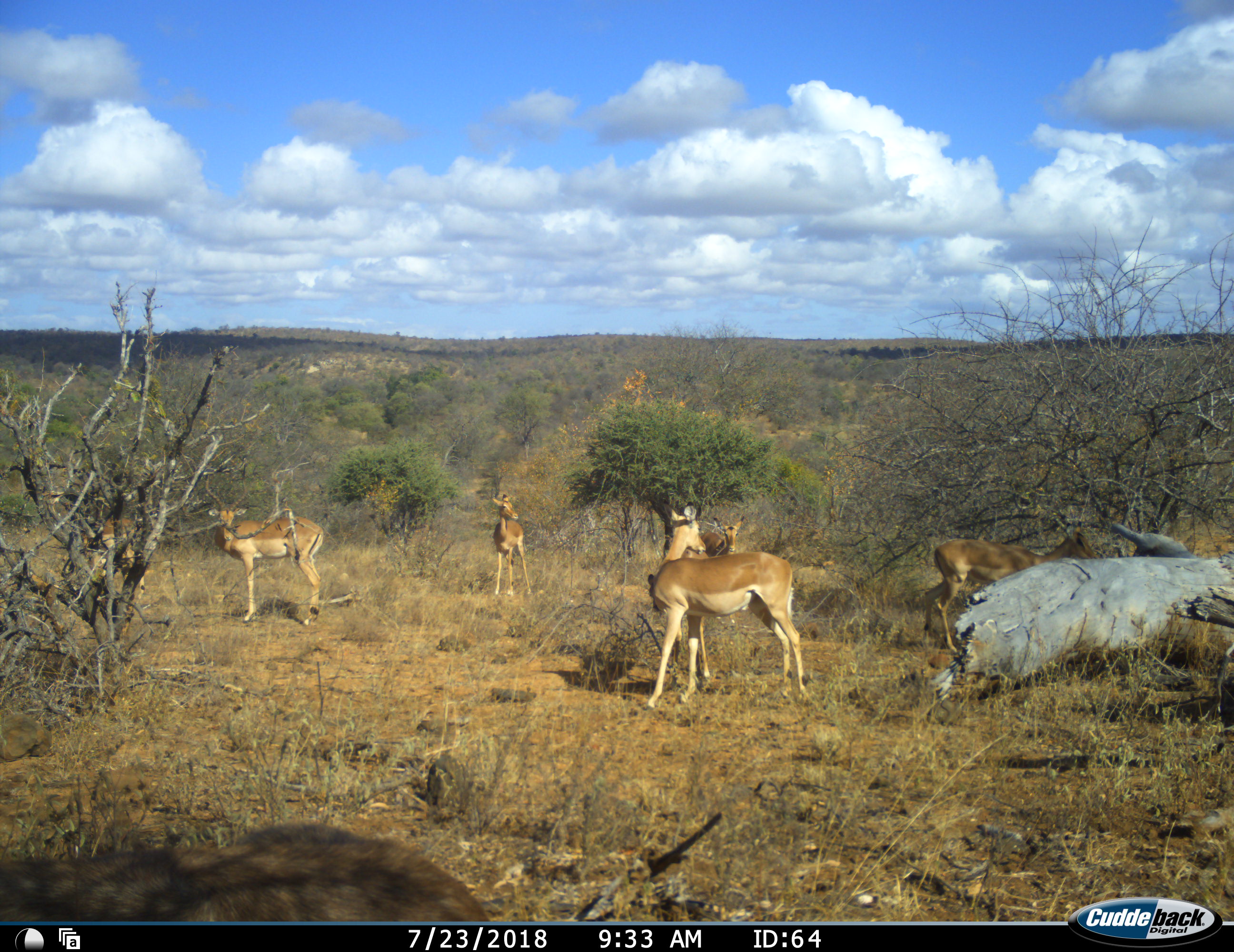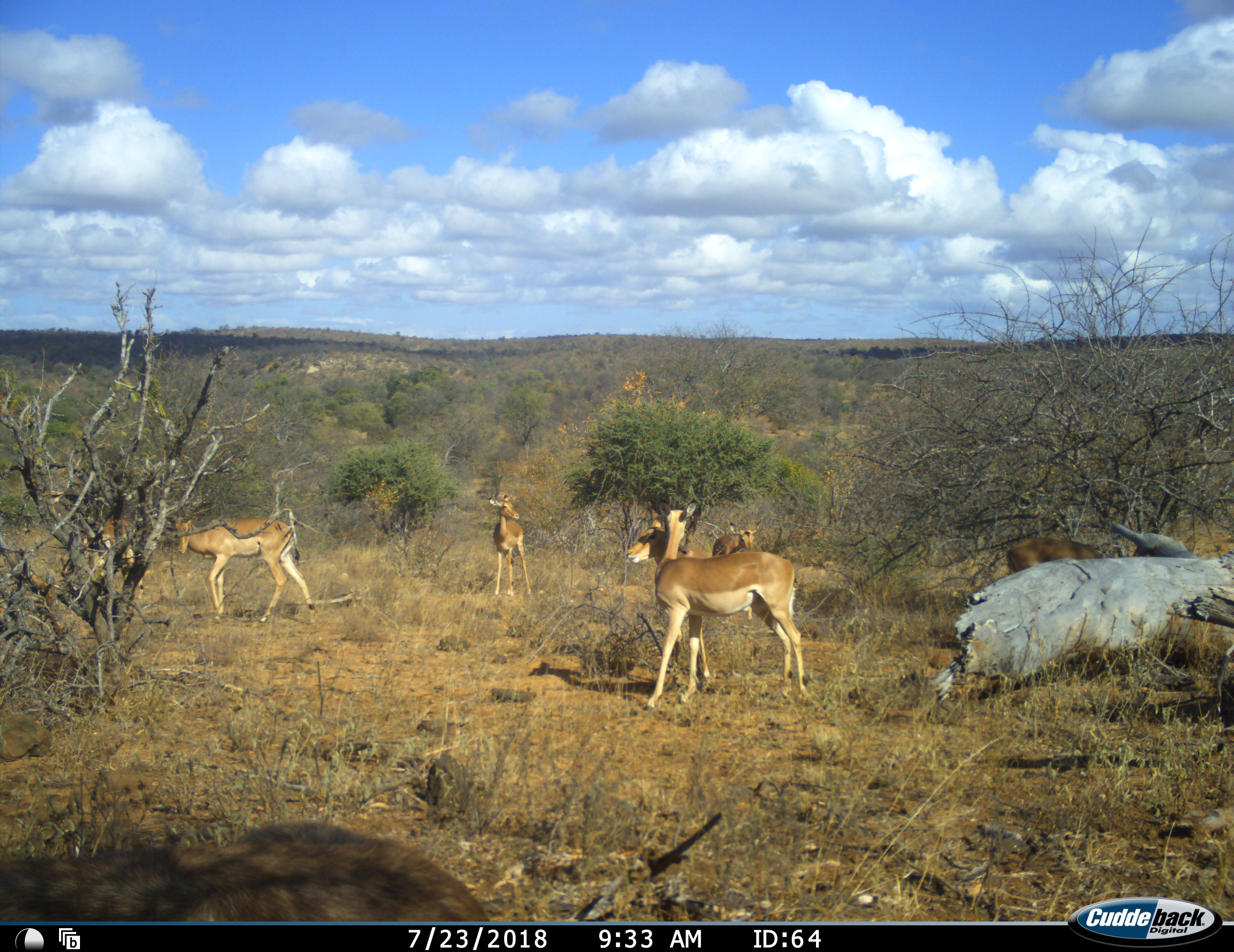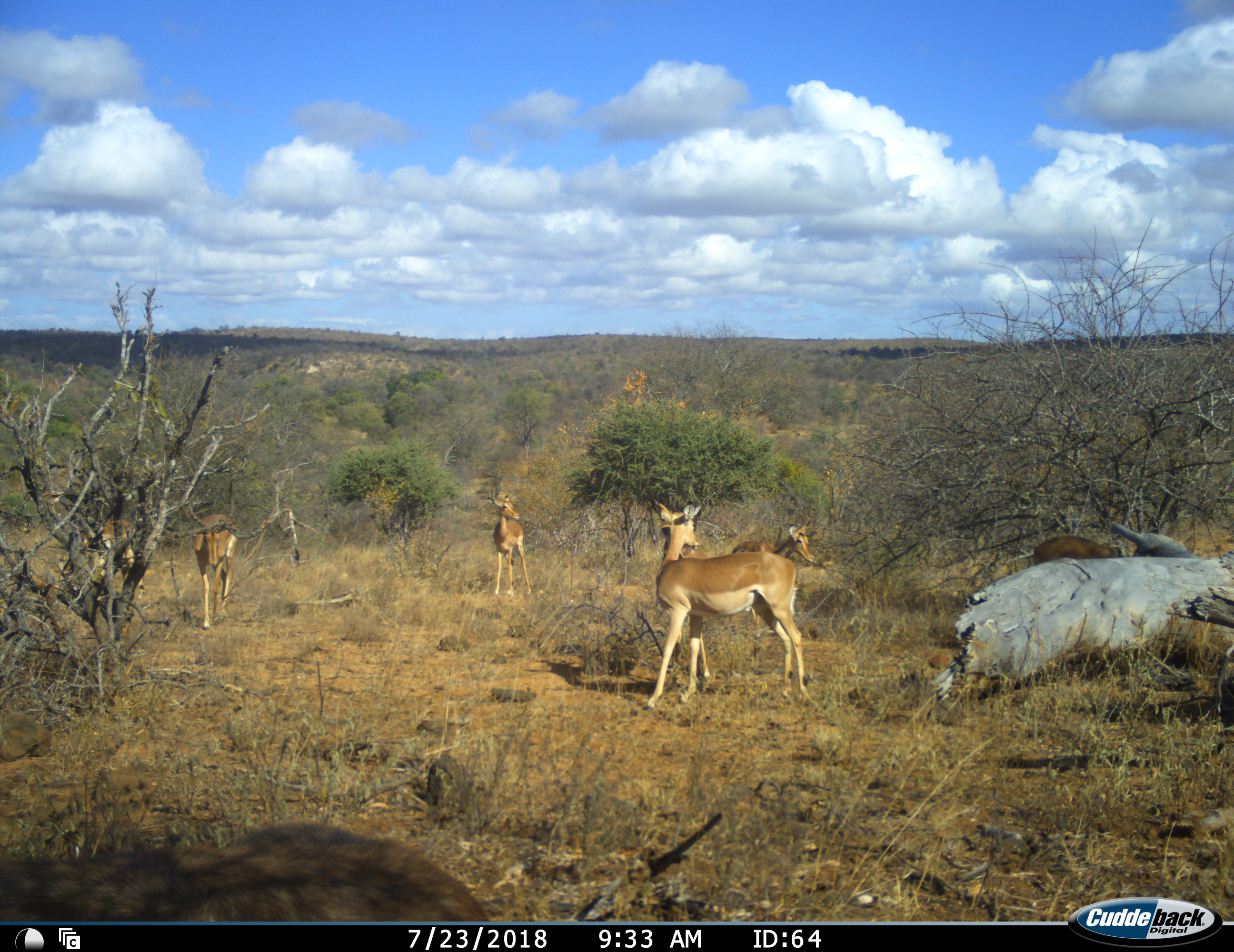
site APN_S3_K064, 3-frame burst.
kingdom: Animalia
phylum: Chordata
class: Mammalia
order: Artiodactyla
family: Bovidae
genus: Aepyceros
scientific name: Aepyceros melampus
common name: impala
Impala (Aepyceros melampus), count 8. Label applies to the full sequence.